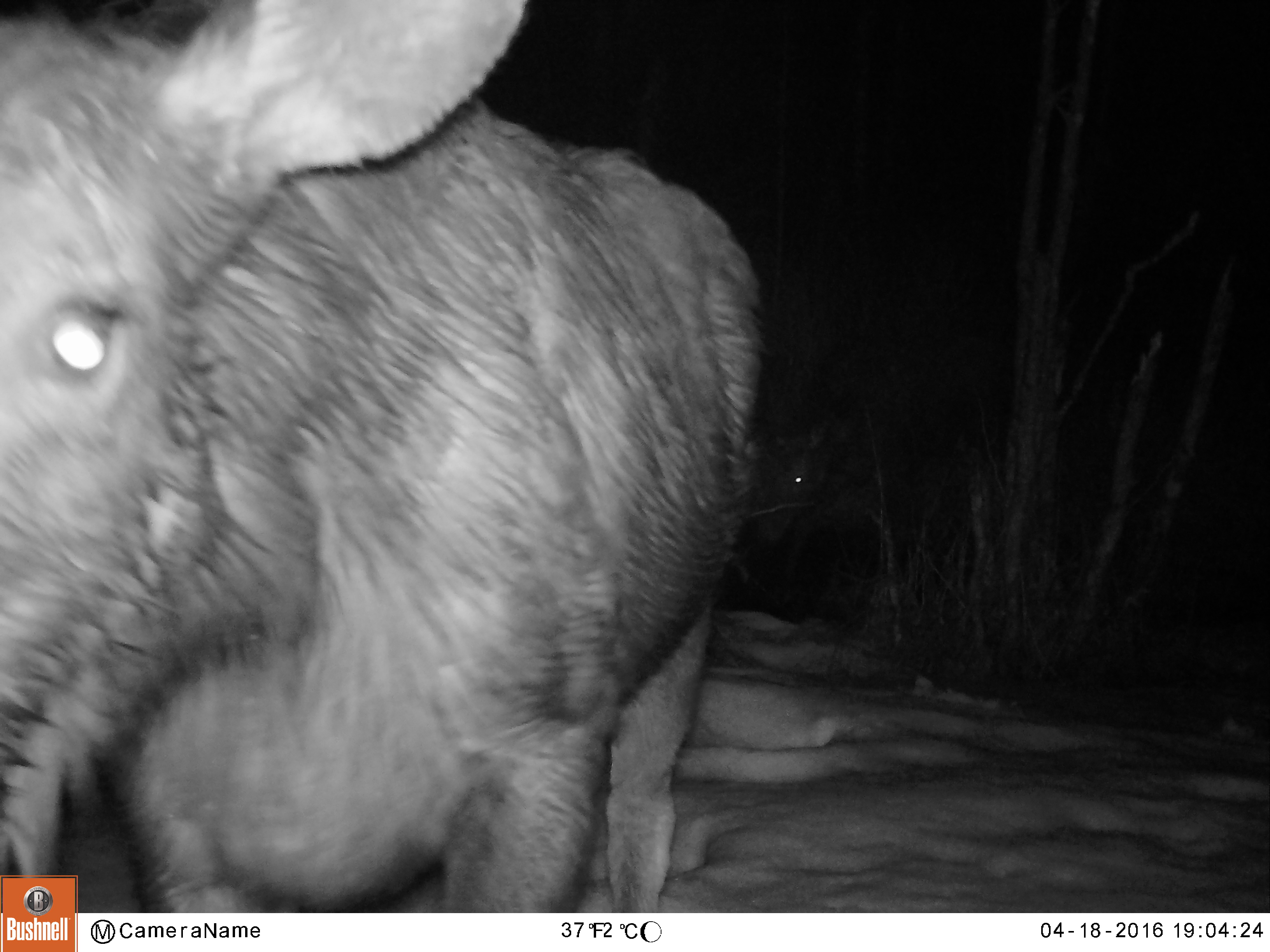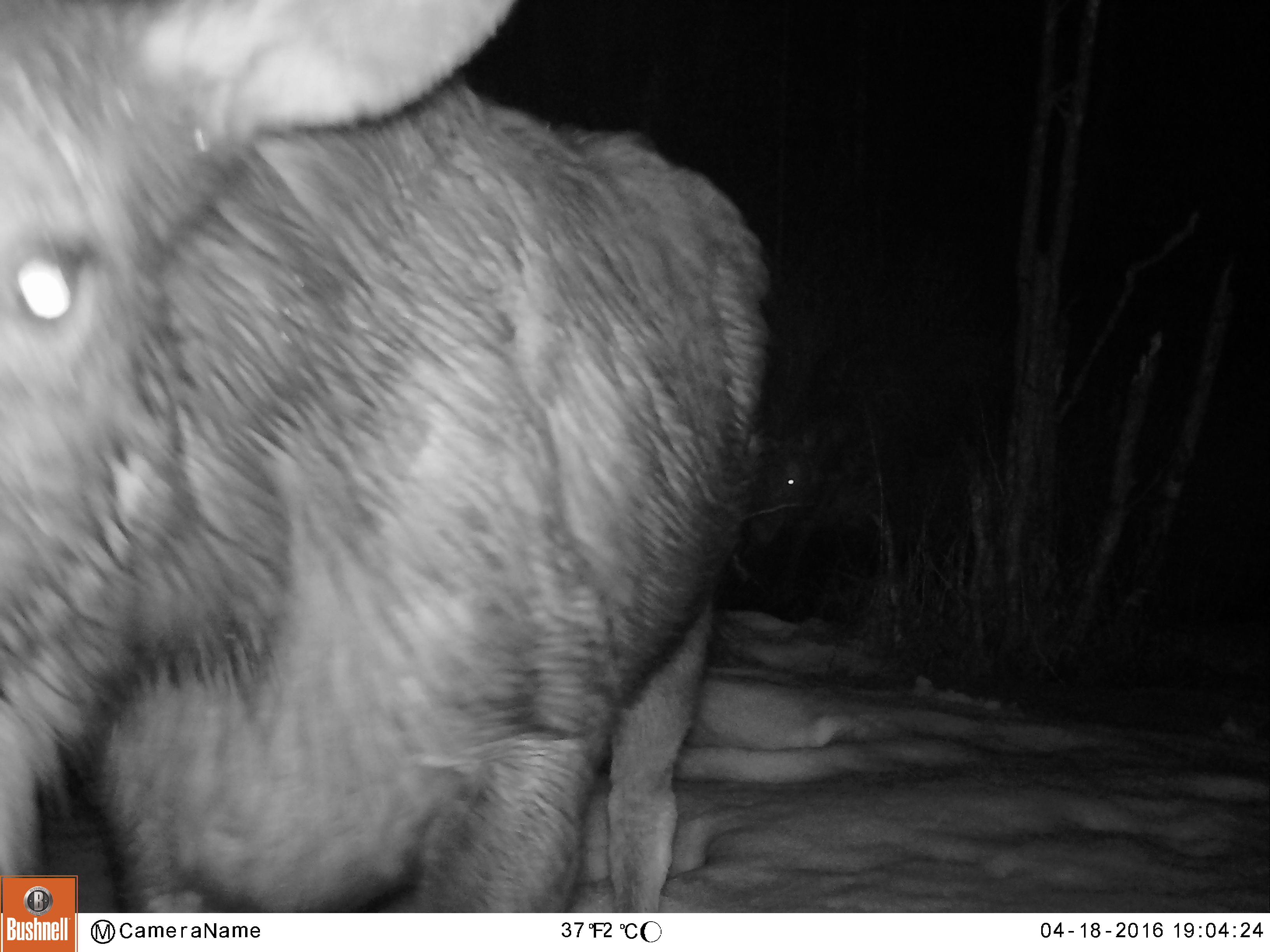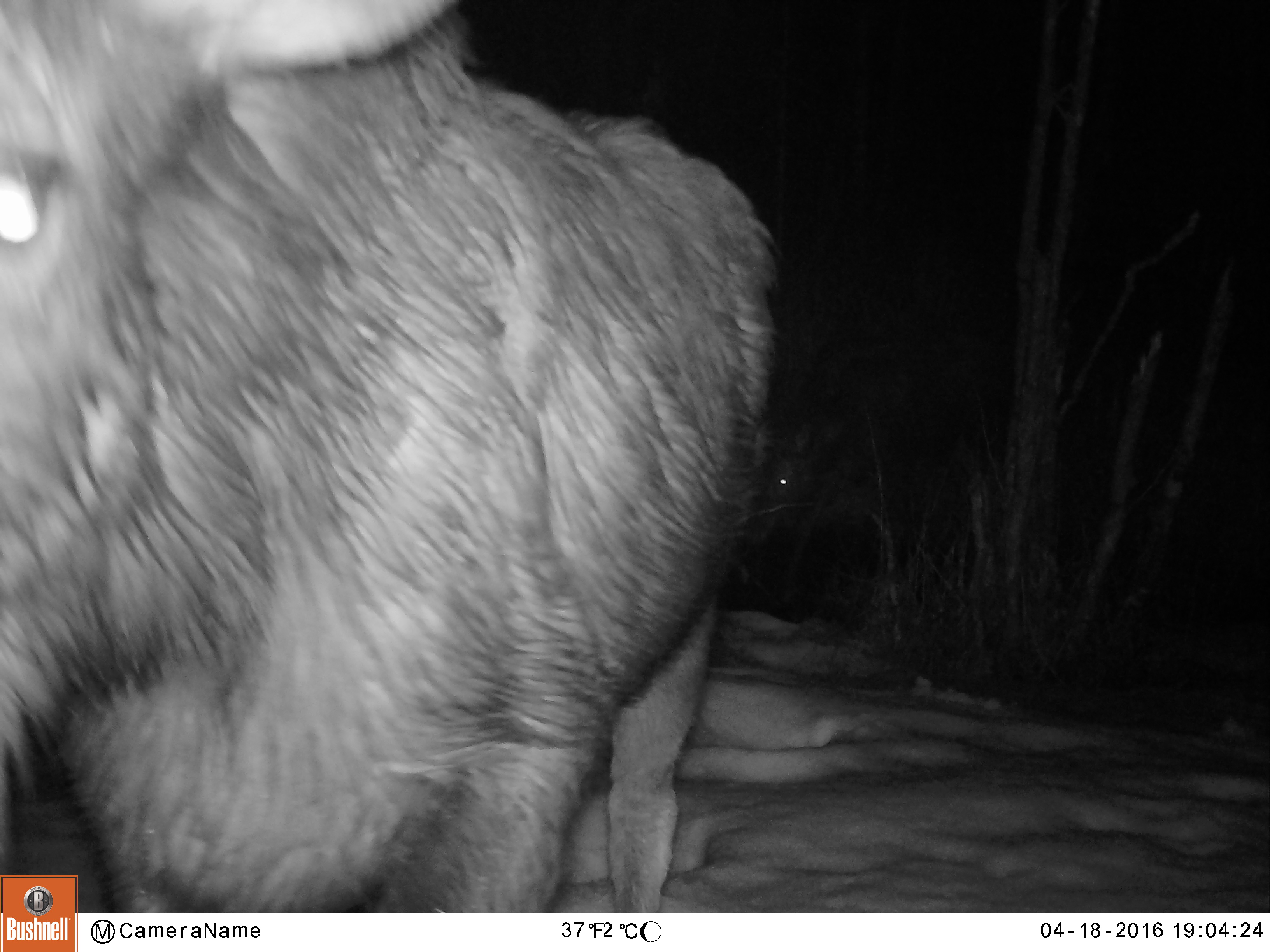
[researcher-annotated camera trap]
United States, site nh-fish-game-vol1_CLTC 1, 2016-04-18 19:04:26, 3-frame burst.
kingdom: Animalia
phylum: Chordata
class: Mammalia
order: Artiodactyla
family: Cervidae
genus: Alces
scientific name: Alces alces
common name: moose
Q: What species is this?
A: Moose (Alces alces).